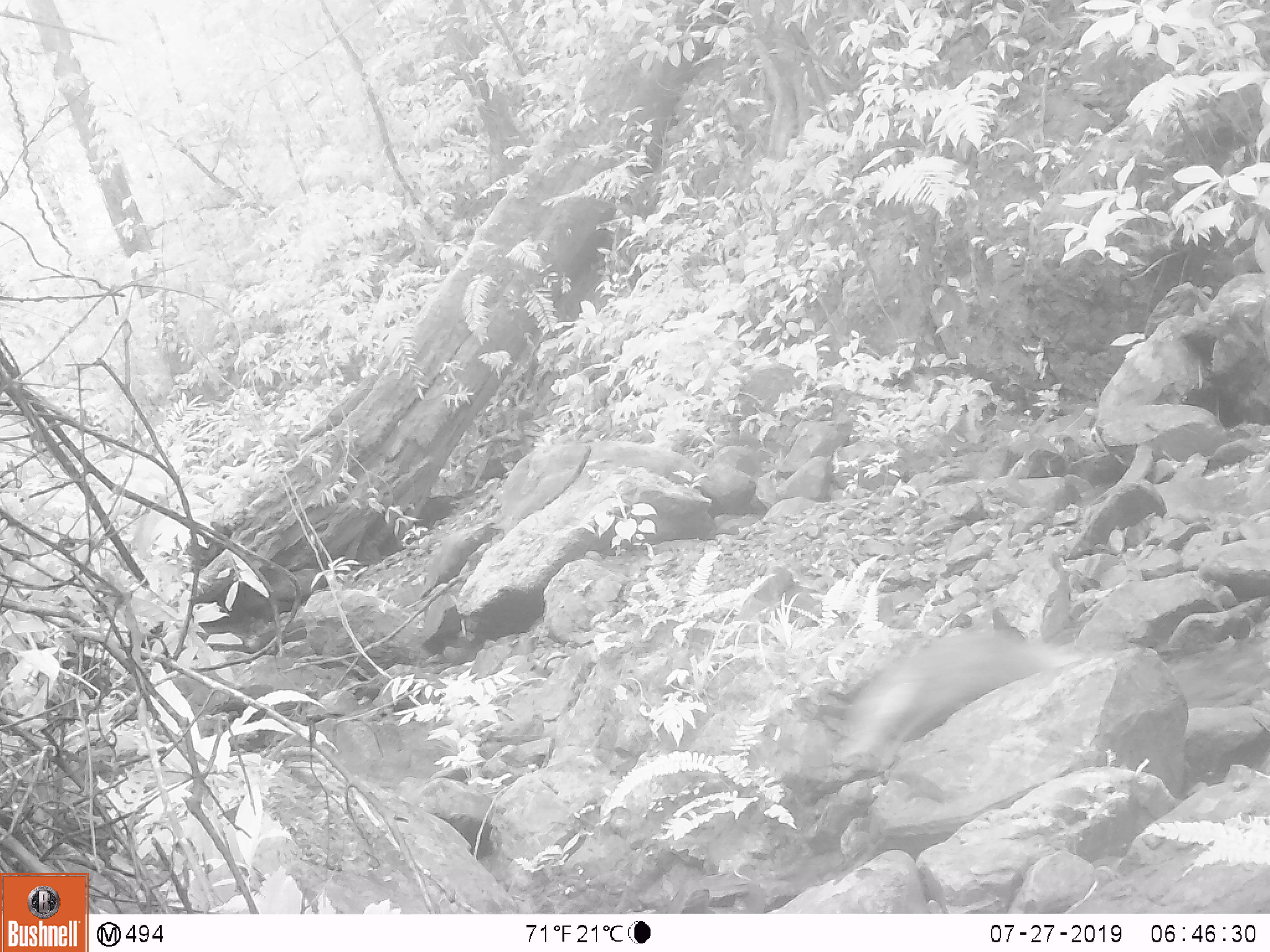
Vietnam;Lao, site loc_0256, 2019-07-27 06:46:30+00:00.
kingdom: Animalia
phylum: Chordata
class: Mammalia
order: Carnivora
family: Herpestidae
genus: Urva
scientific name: Urva urva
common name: crab-eating mongoose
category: crab eating mongoose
Crab eating mongoose (crab-eating mongoose) (Urva urva). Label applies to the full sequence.